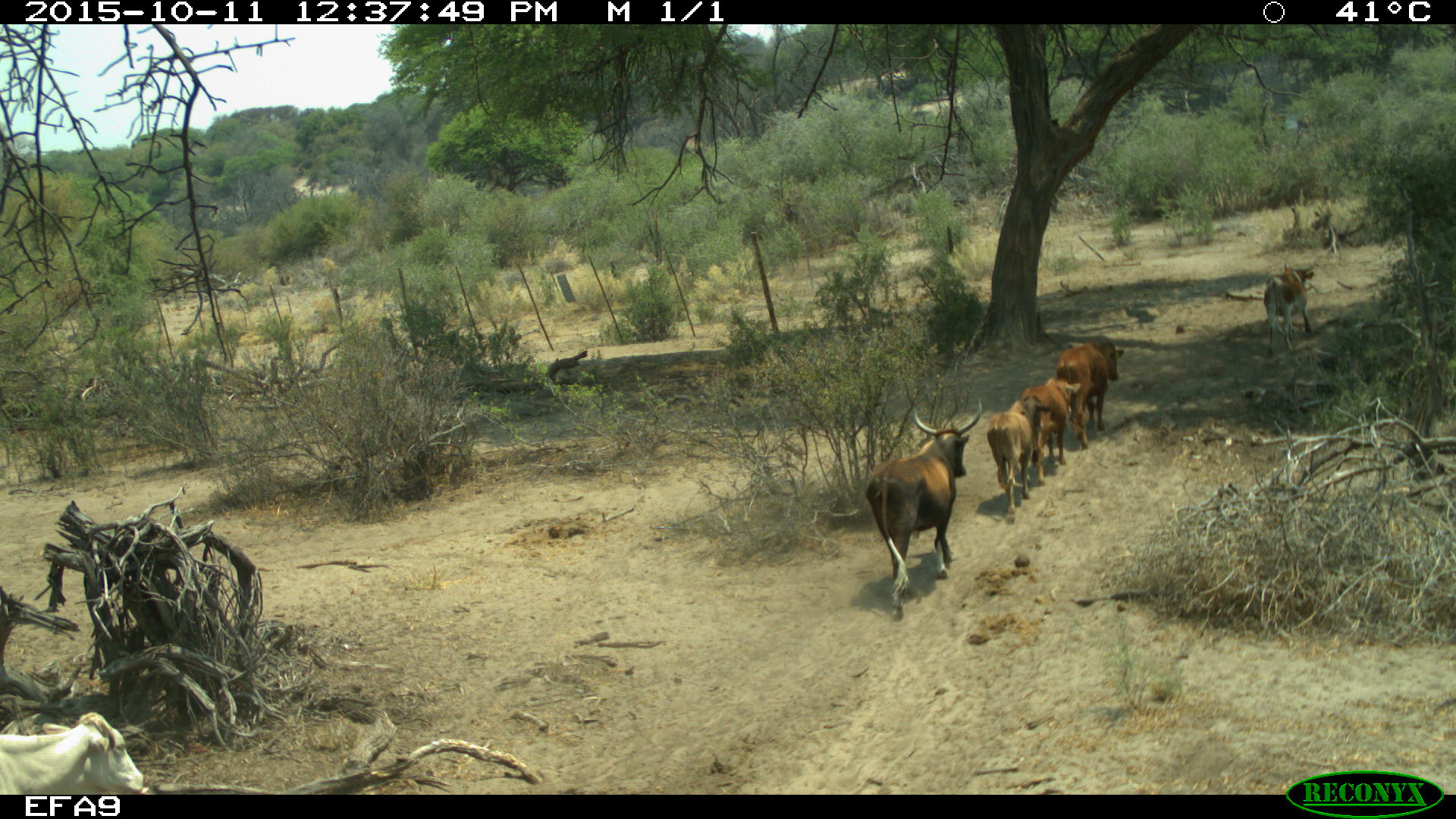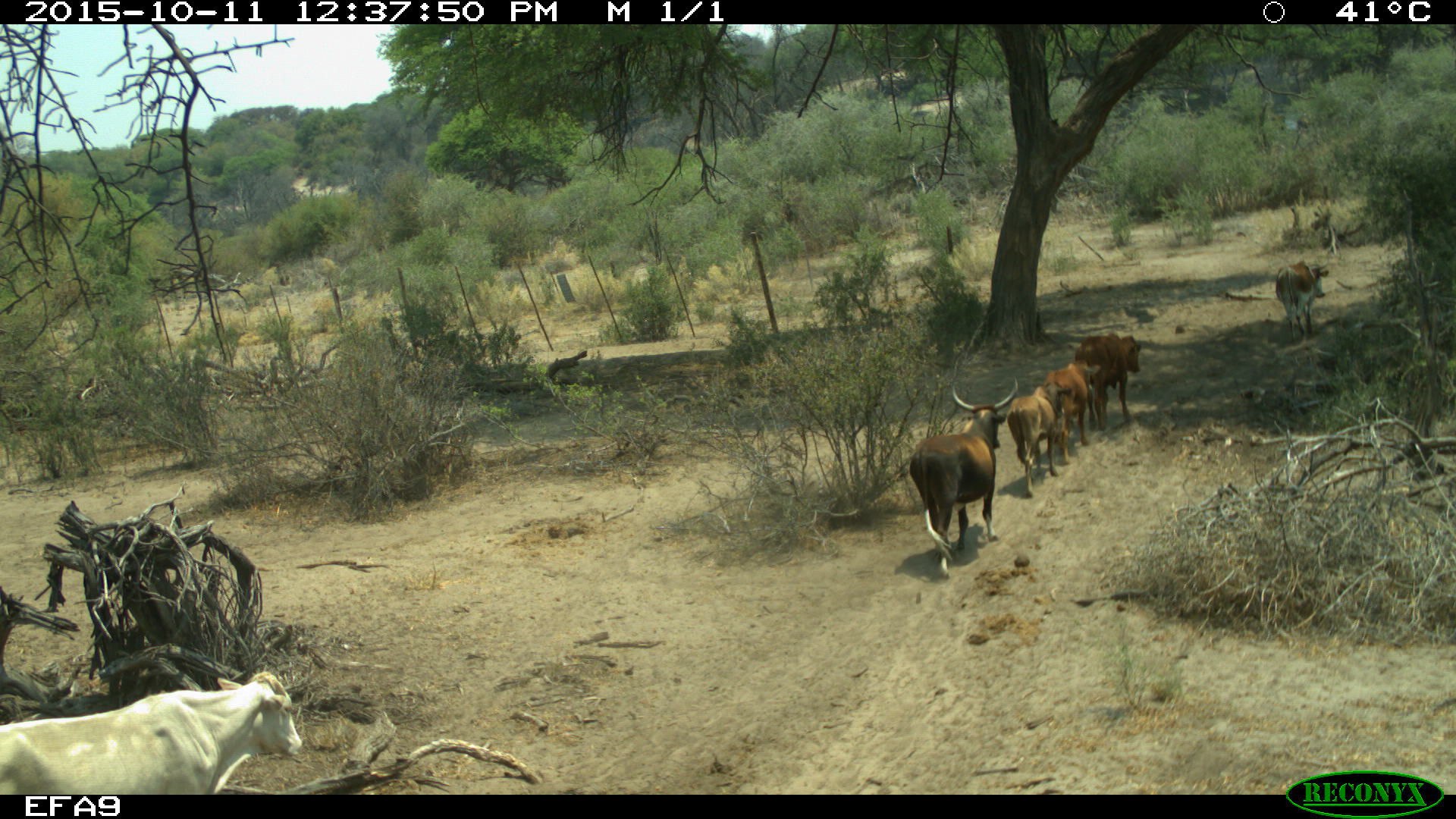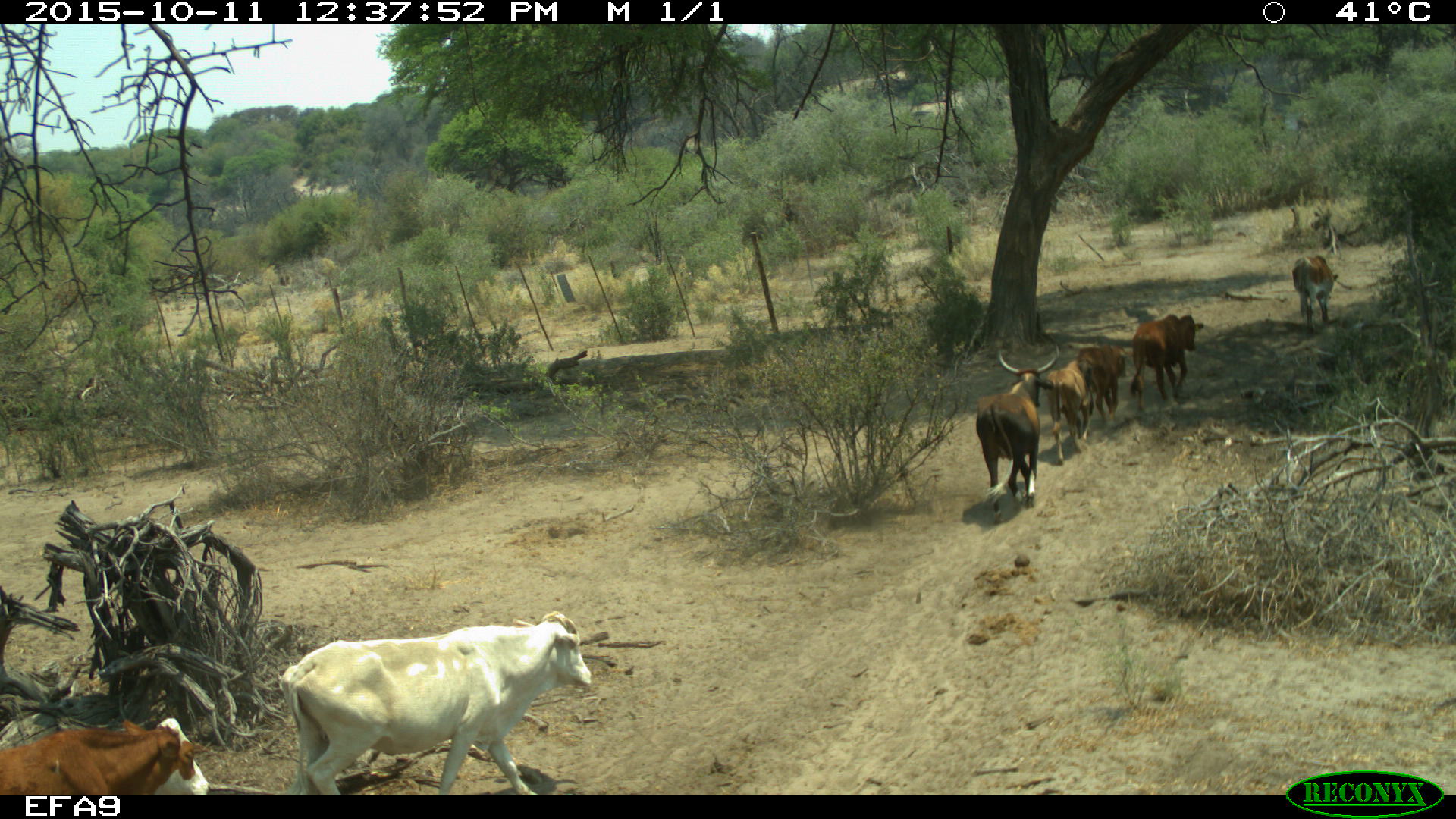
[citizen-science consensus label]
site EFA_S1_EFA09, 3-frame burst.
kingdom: Animalia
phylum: Chordata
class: Mammalia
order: Artiodactyla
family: Bovidae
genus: Bos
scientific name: Bos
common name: cattle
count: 7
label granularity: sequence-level